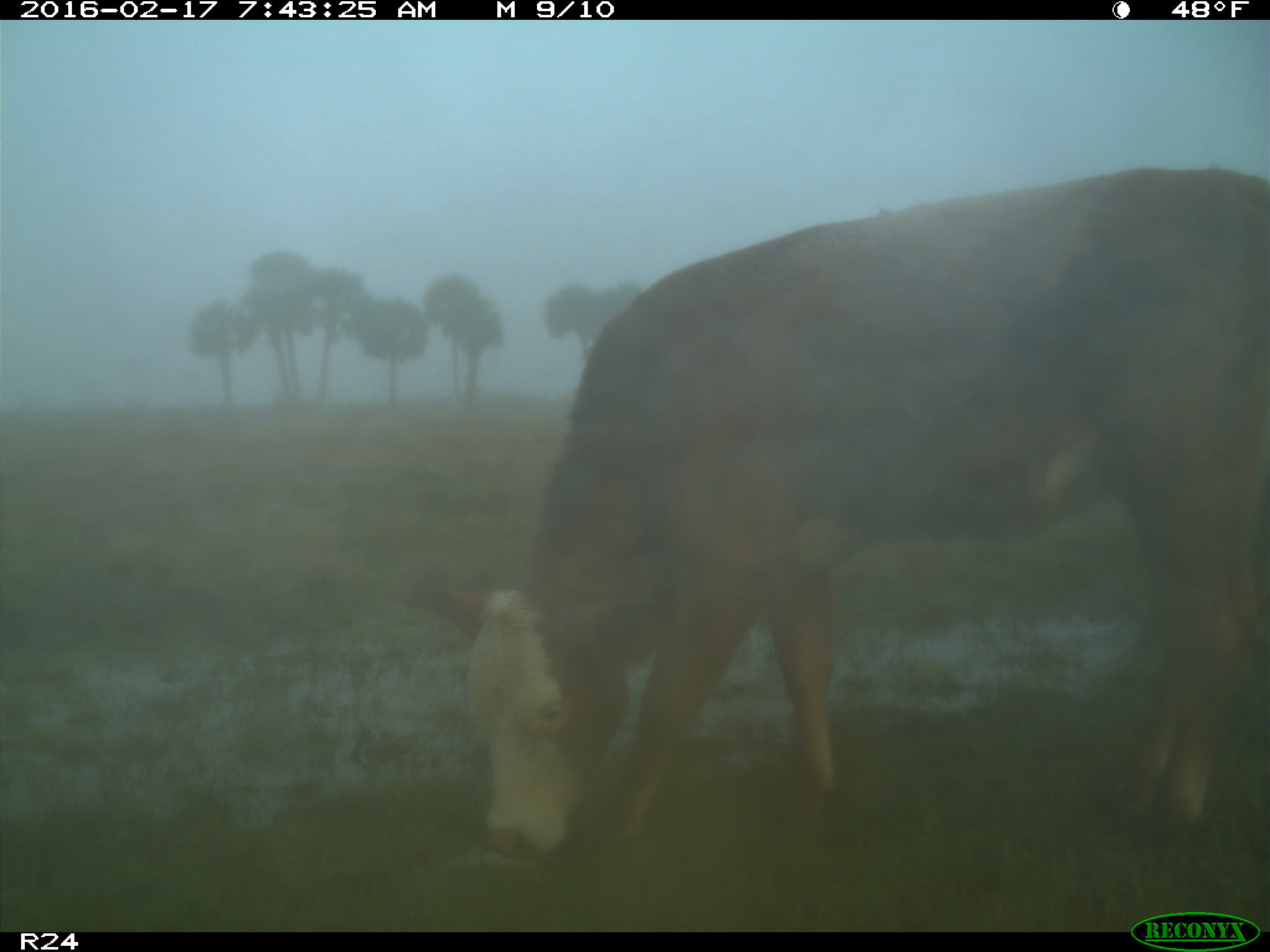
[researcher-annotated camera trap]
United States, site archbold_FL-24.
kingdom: Animalia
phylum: Chordata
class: Mammalia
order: Artiodactyla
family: Bovidae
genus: Bos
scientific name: Bos taurus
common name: domestic cow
Bos taurus (domestic cow).